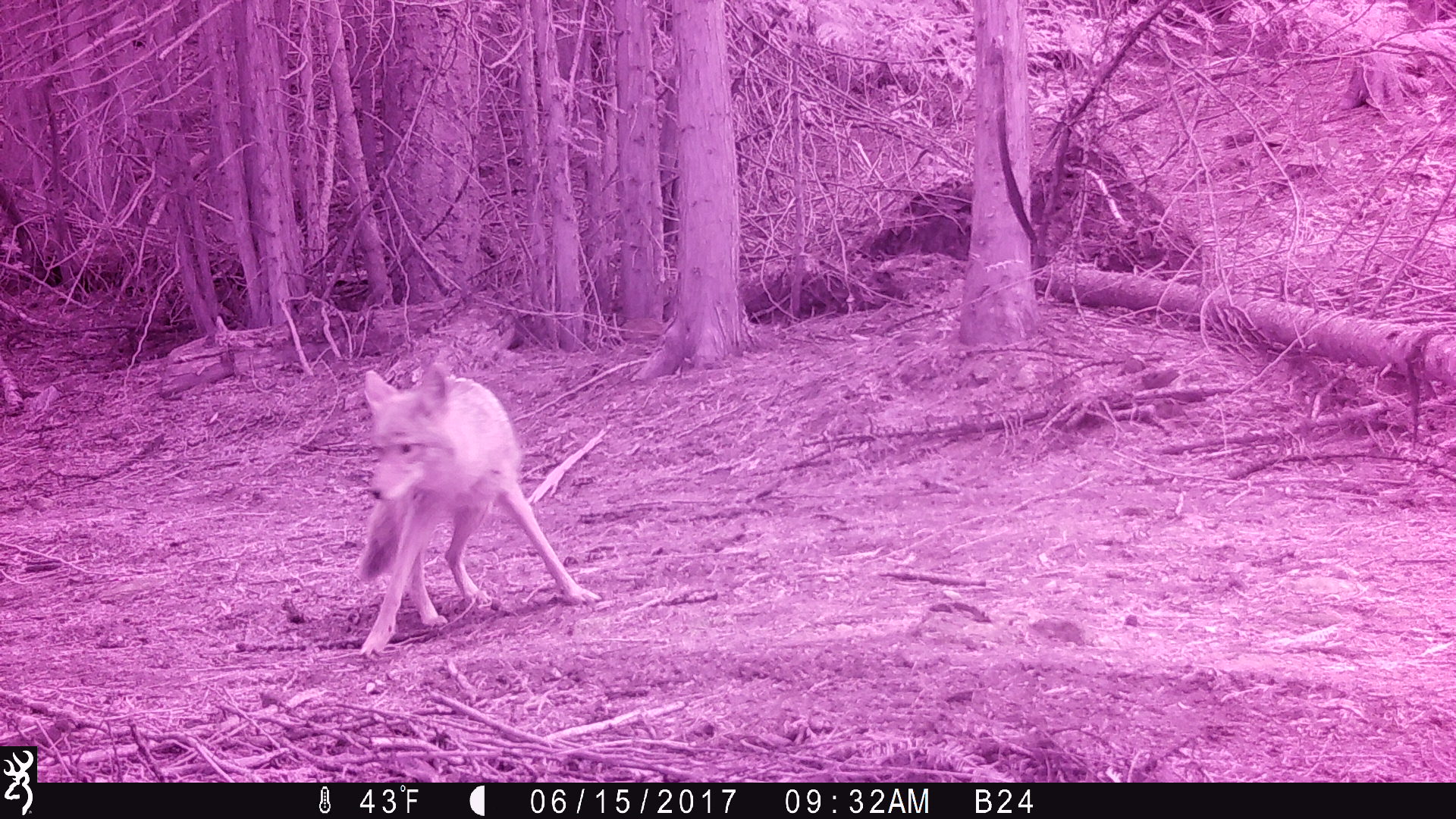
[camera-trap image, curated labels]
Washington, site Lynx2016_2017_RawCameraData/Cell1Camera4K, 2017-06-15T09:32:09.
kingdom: Animalia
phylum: Chordata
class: Mammalia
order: Carnivora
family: Canidae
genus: Canis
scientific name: Canis latrans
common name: coyote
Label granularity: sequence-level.